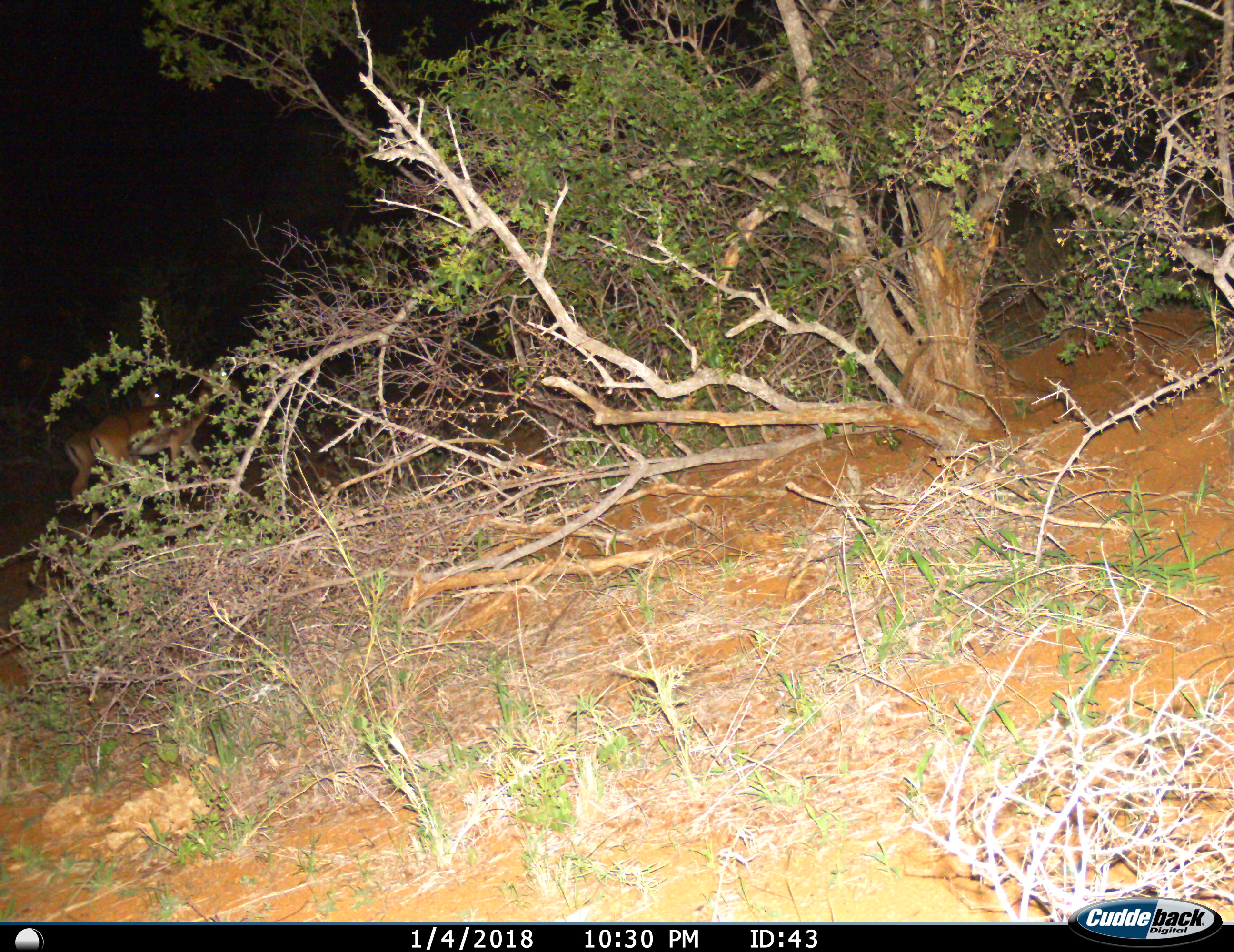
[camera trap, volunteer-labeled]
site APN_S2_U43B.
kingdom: Animalia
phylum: Chordata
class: Mammalia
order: Artiodactyla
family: Bovidae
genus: Aepyceros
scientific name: Aepyceros melampus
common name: impala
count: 2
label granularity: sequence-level